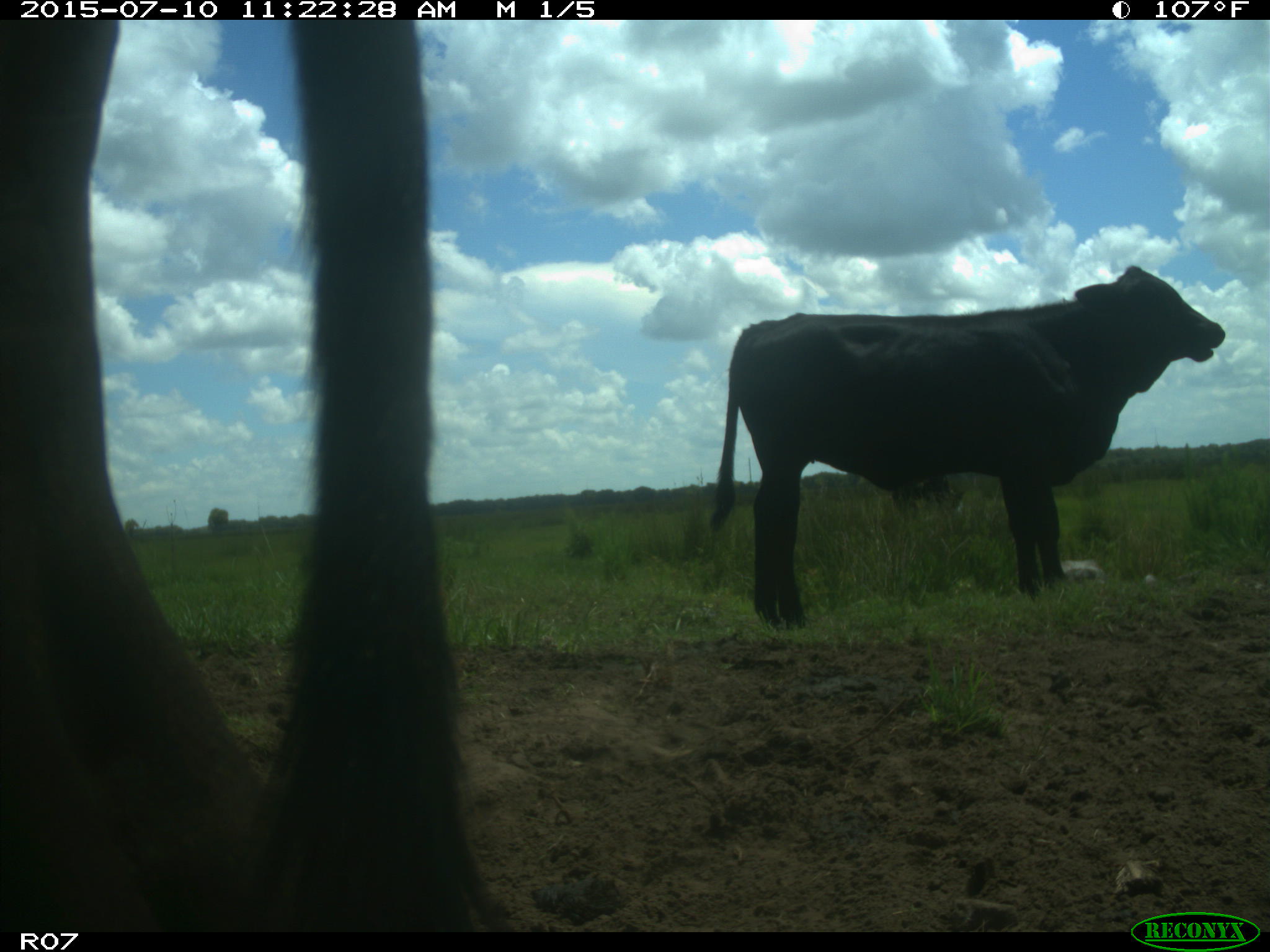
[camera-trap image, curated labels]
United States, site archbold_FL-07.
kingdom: Animalia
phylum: Chordata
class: Mammalia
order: Artiodactyla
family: Bovidae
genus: Bos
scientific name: Bos taurus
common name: domestic cow